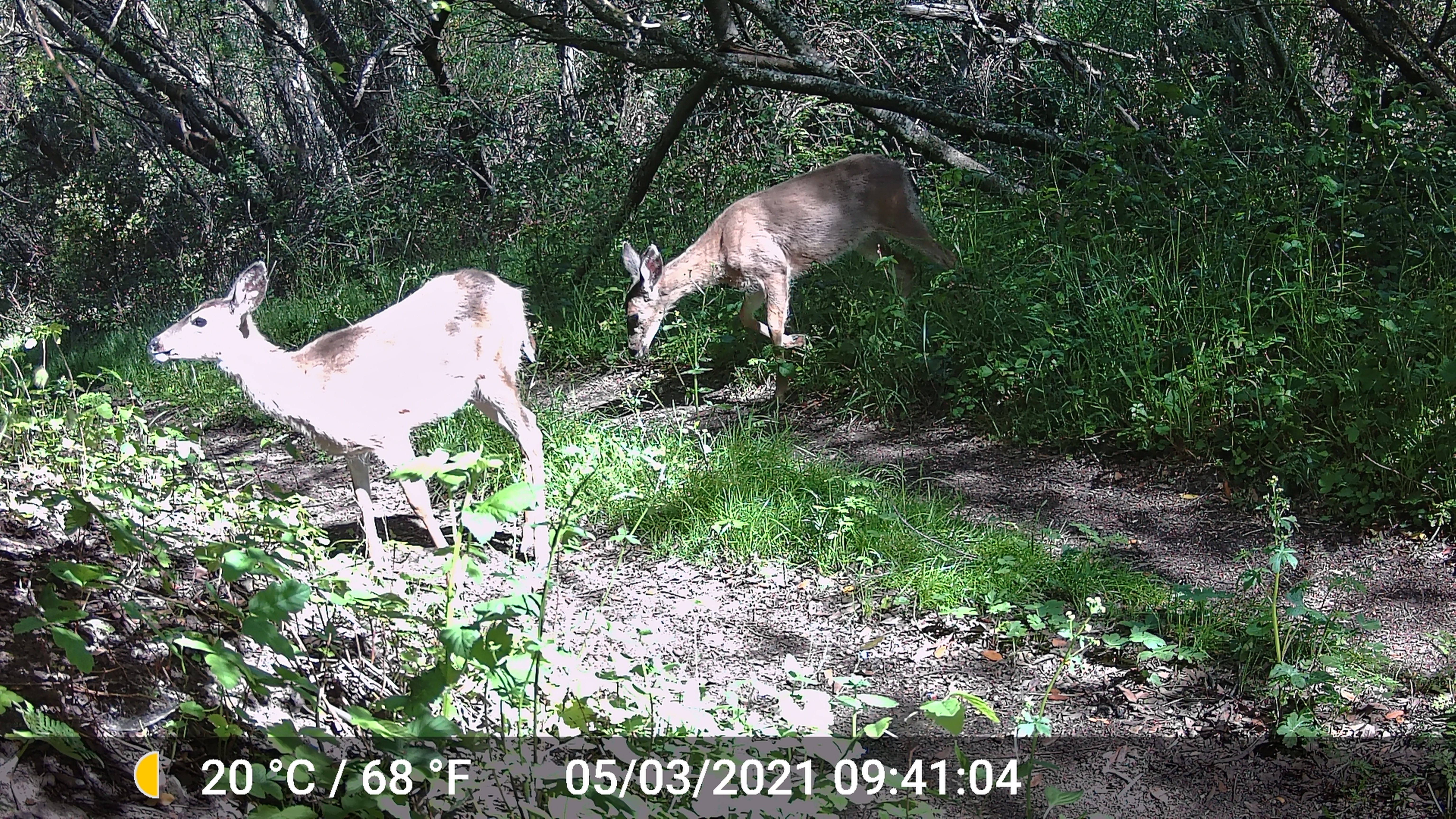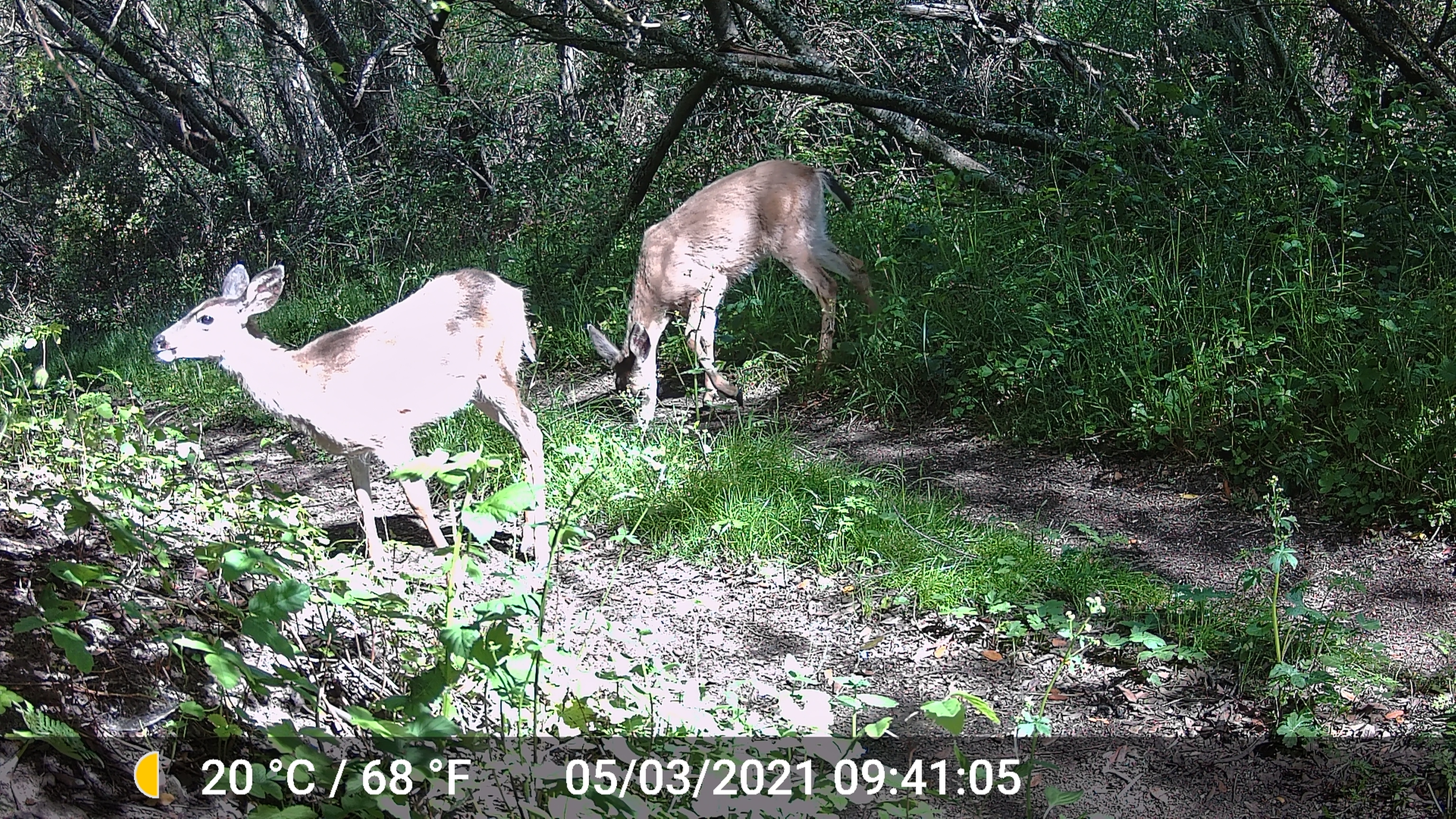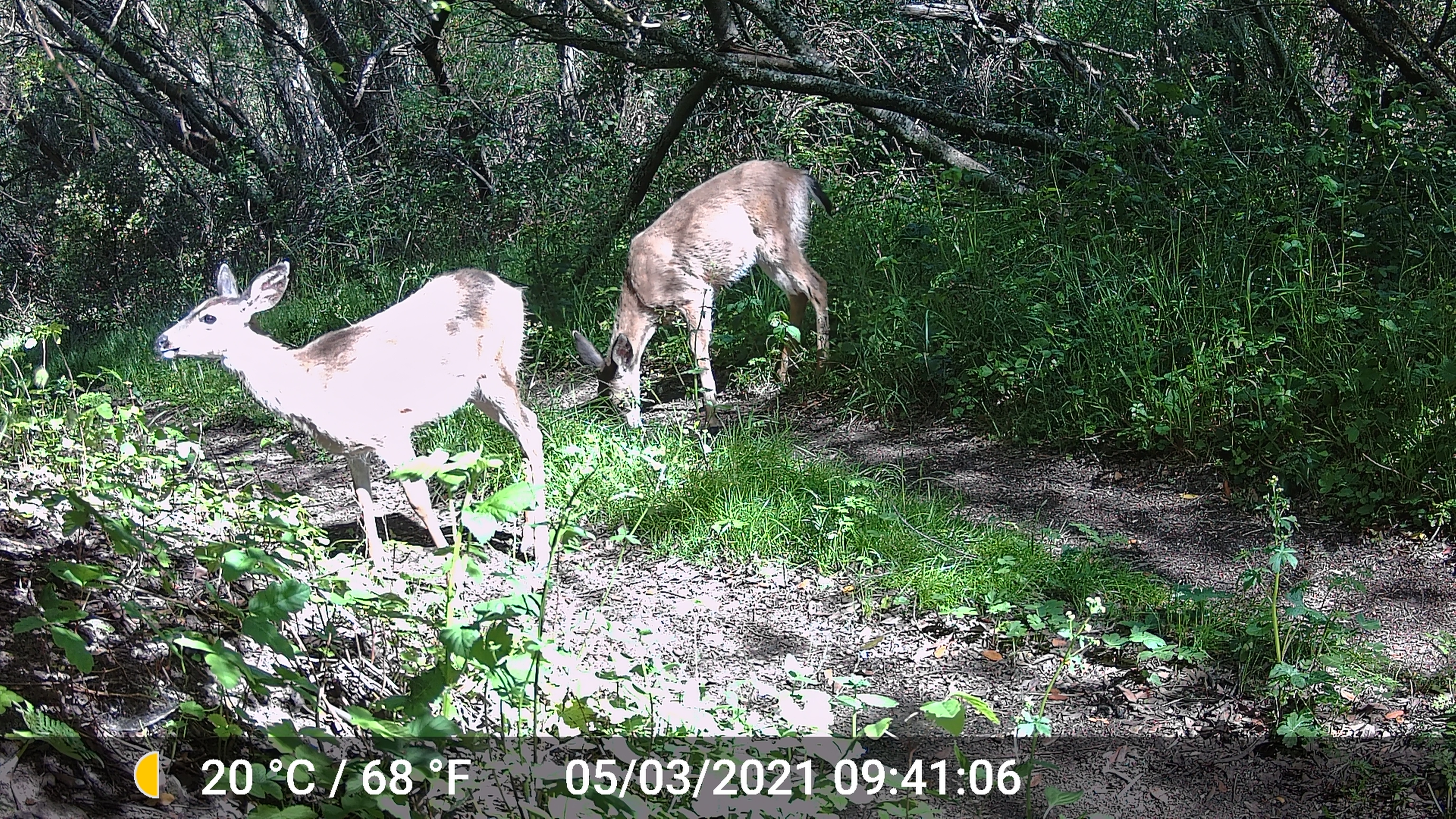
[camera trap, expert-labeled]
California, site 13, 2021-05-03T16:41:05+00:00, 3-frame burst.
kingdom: Animalia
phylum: Chordata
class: Mammalia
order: Artiodactyla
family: Cervidae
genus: Odocoileus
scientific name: Odocoileus hemionus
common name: mule deer